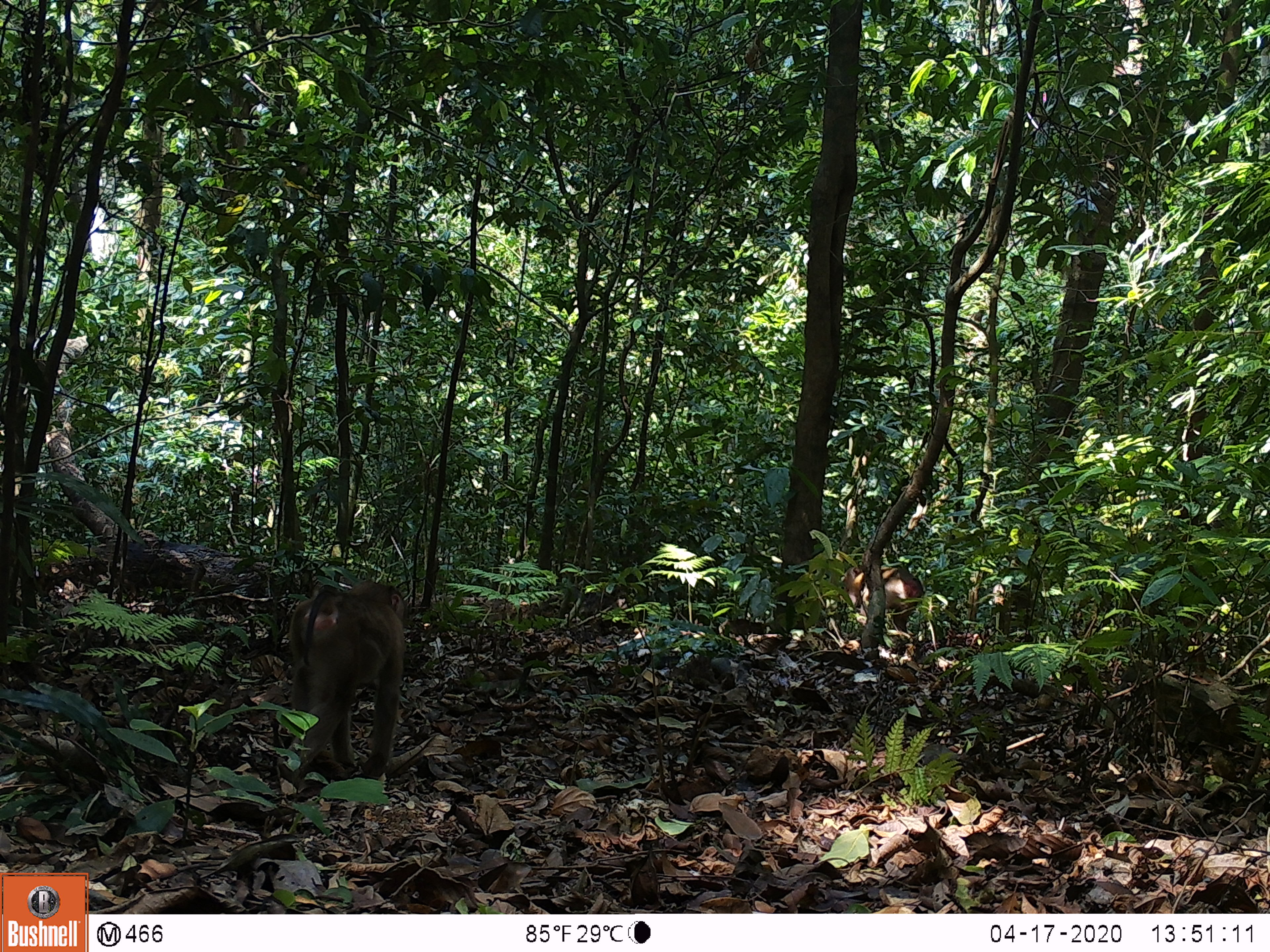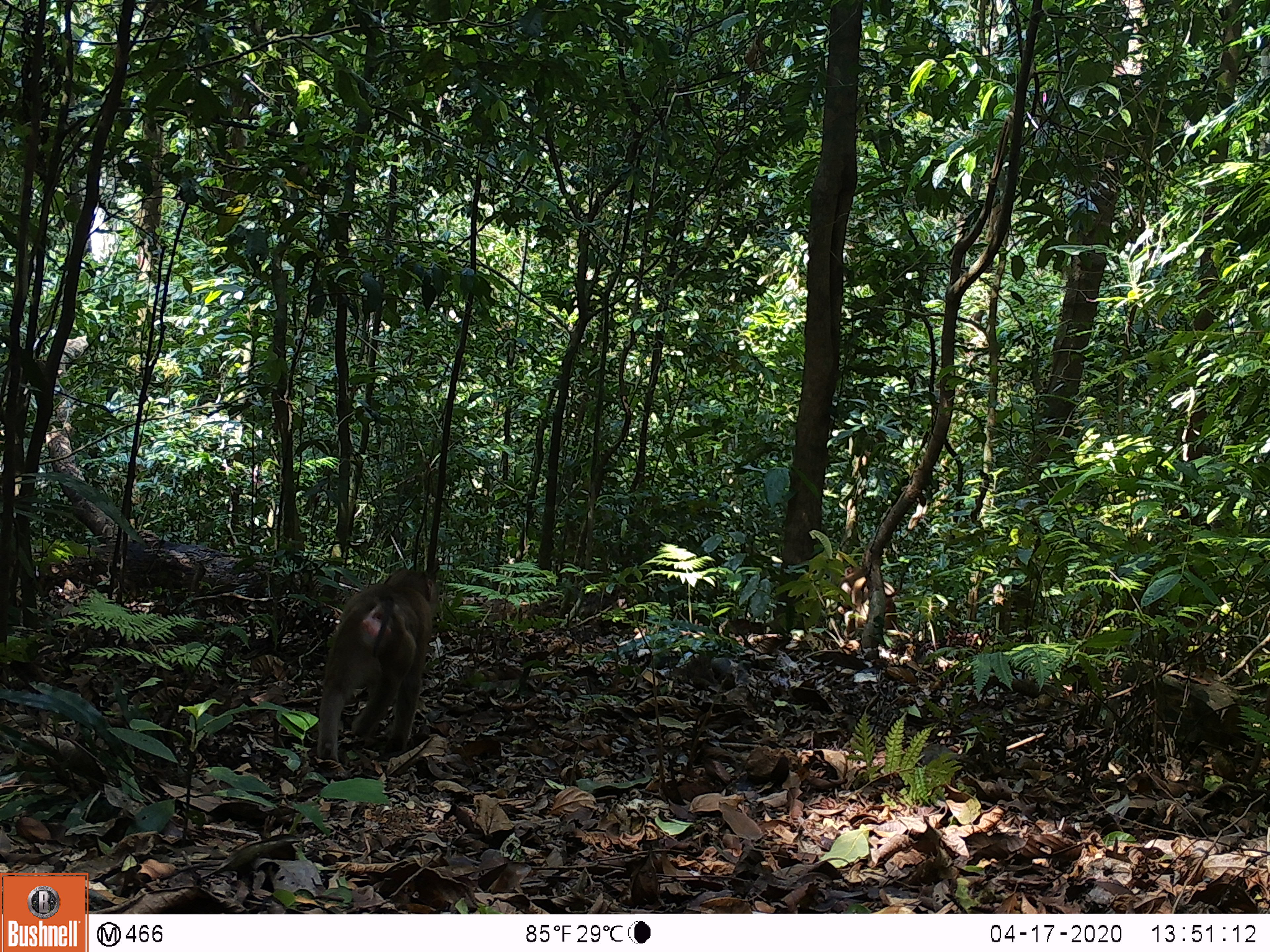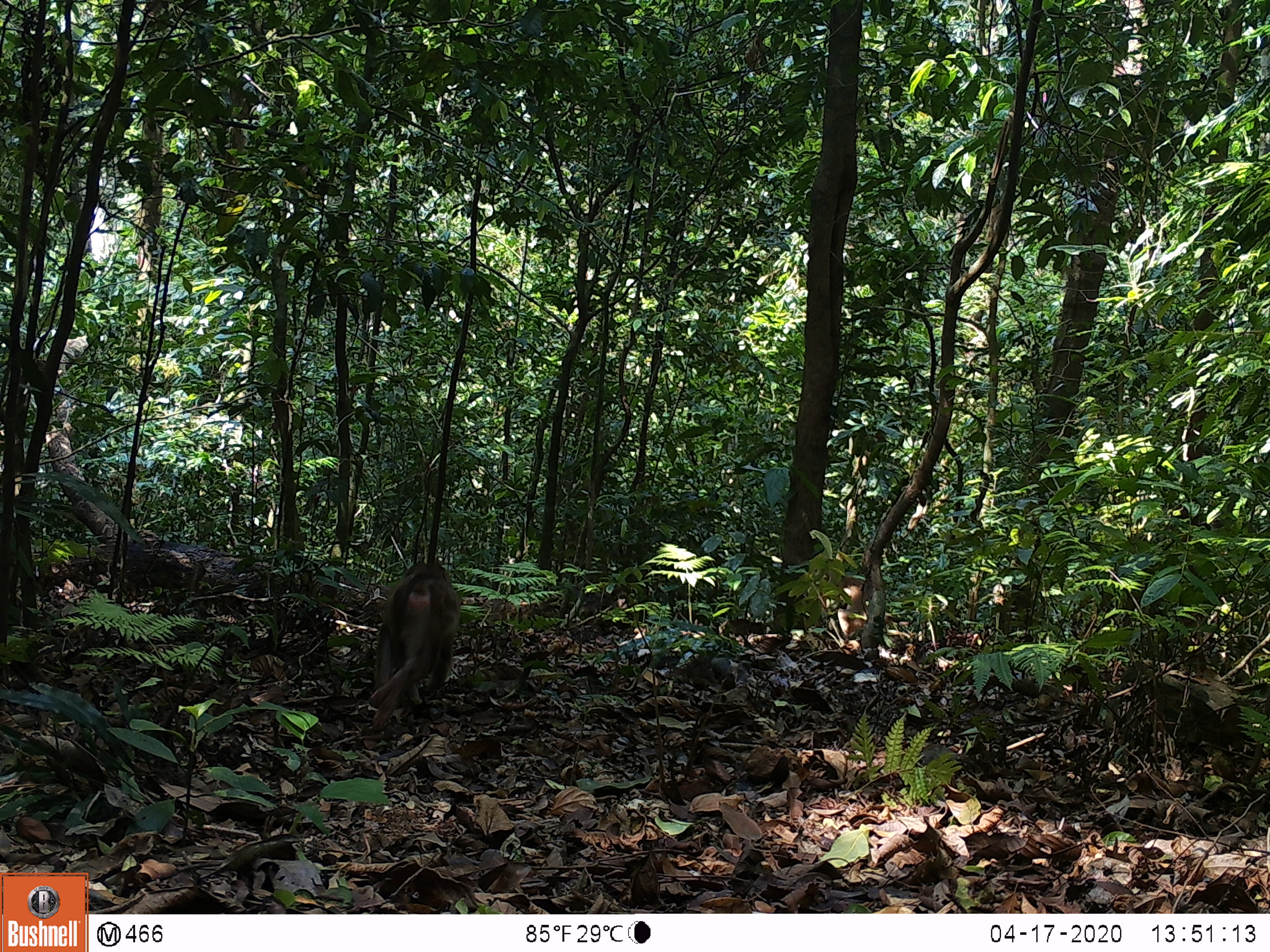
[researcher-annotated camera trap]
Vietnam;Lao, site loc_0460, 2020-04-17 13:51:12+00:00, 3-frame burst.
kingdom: Animalia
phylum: Chordata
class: Mammalia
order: Primates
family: Cercopithecidae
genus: Macaca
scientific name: Macaca nemestrina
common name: pig-tailed macaque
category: pig tailed macaque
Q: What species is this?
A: Pig tailed macaque (pig-tailed macaque) (Macaca nemestrina).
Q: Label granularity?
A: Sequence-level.